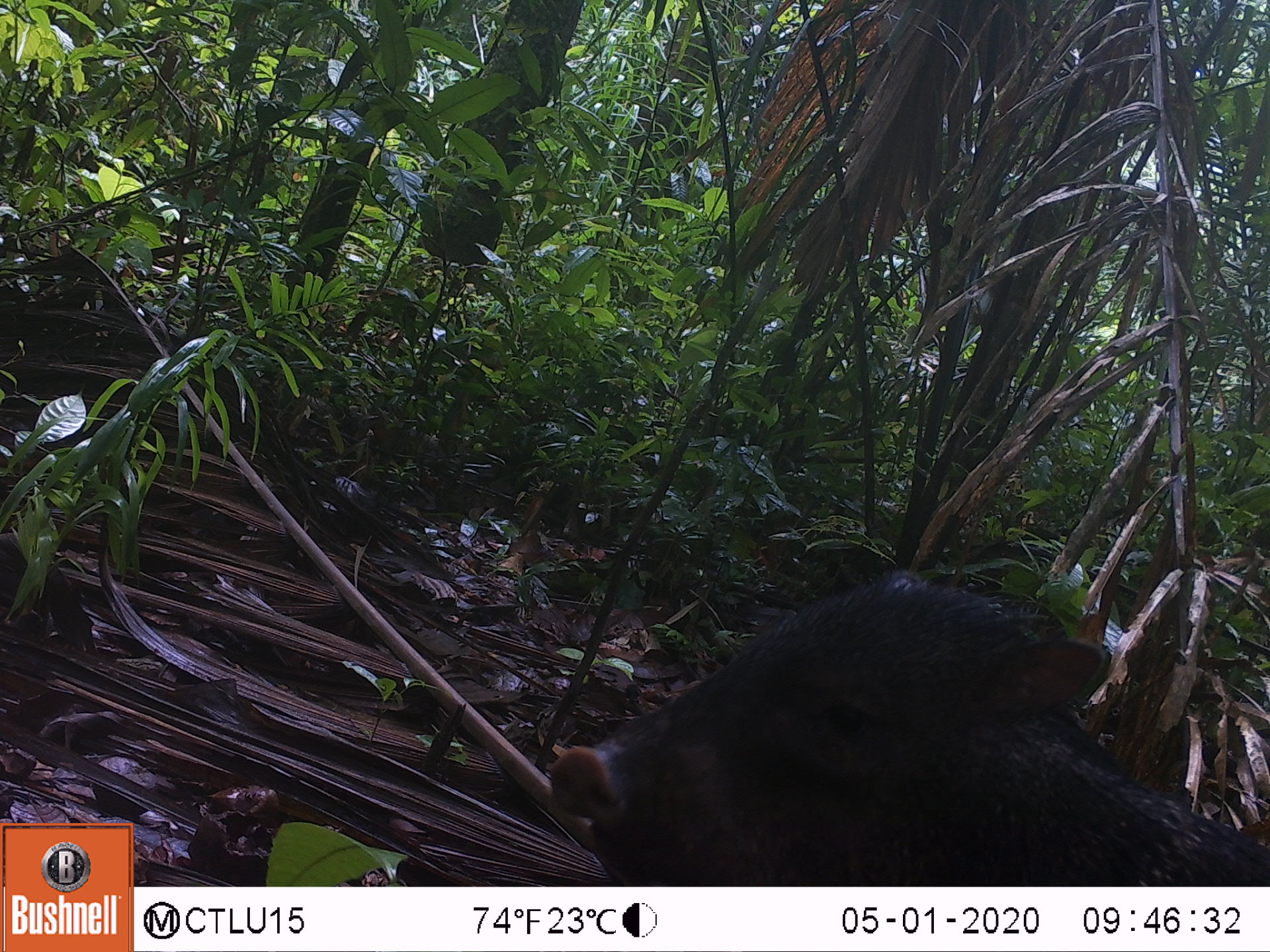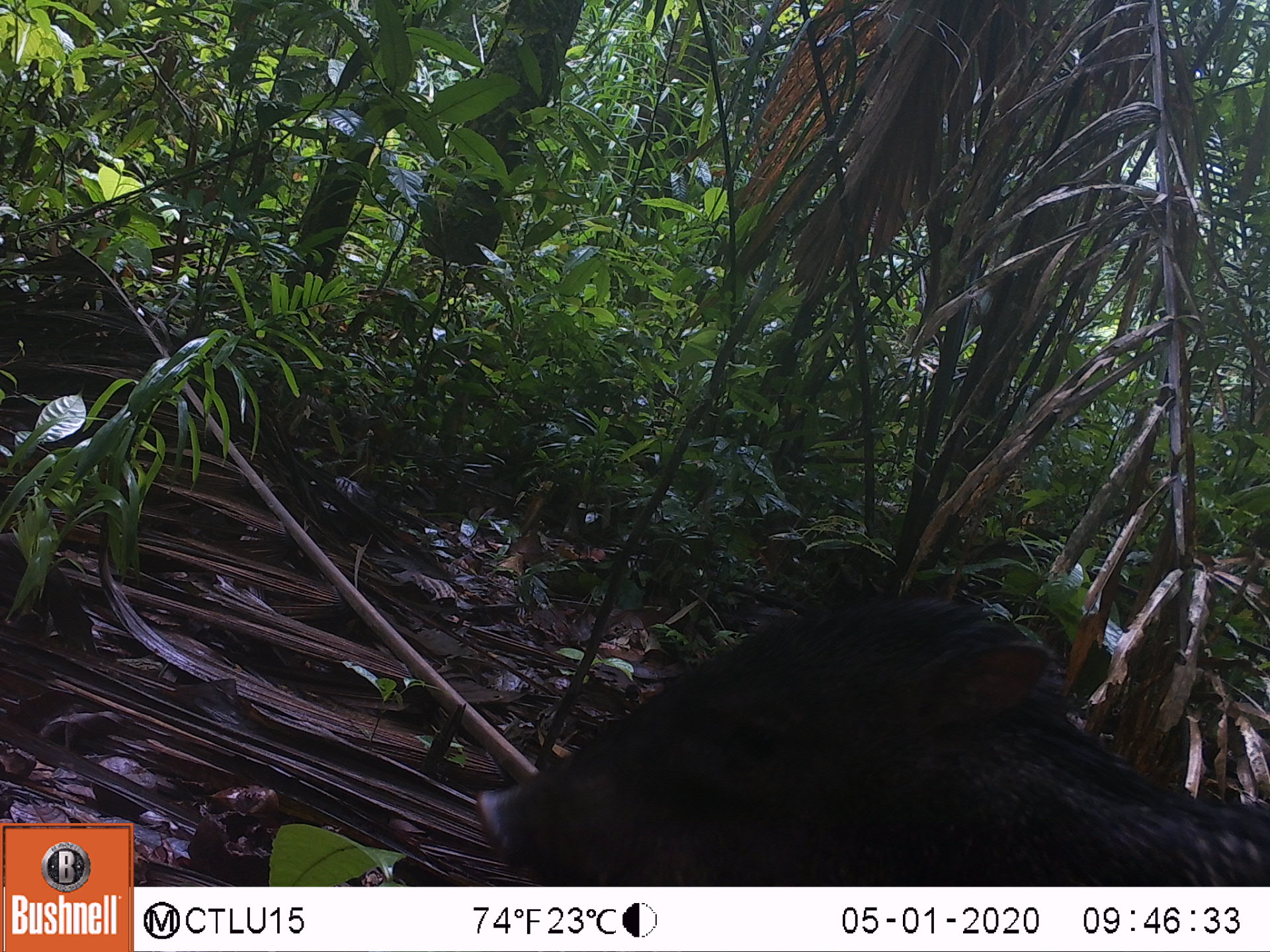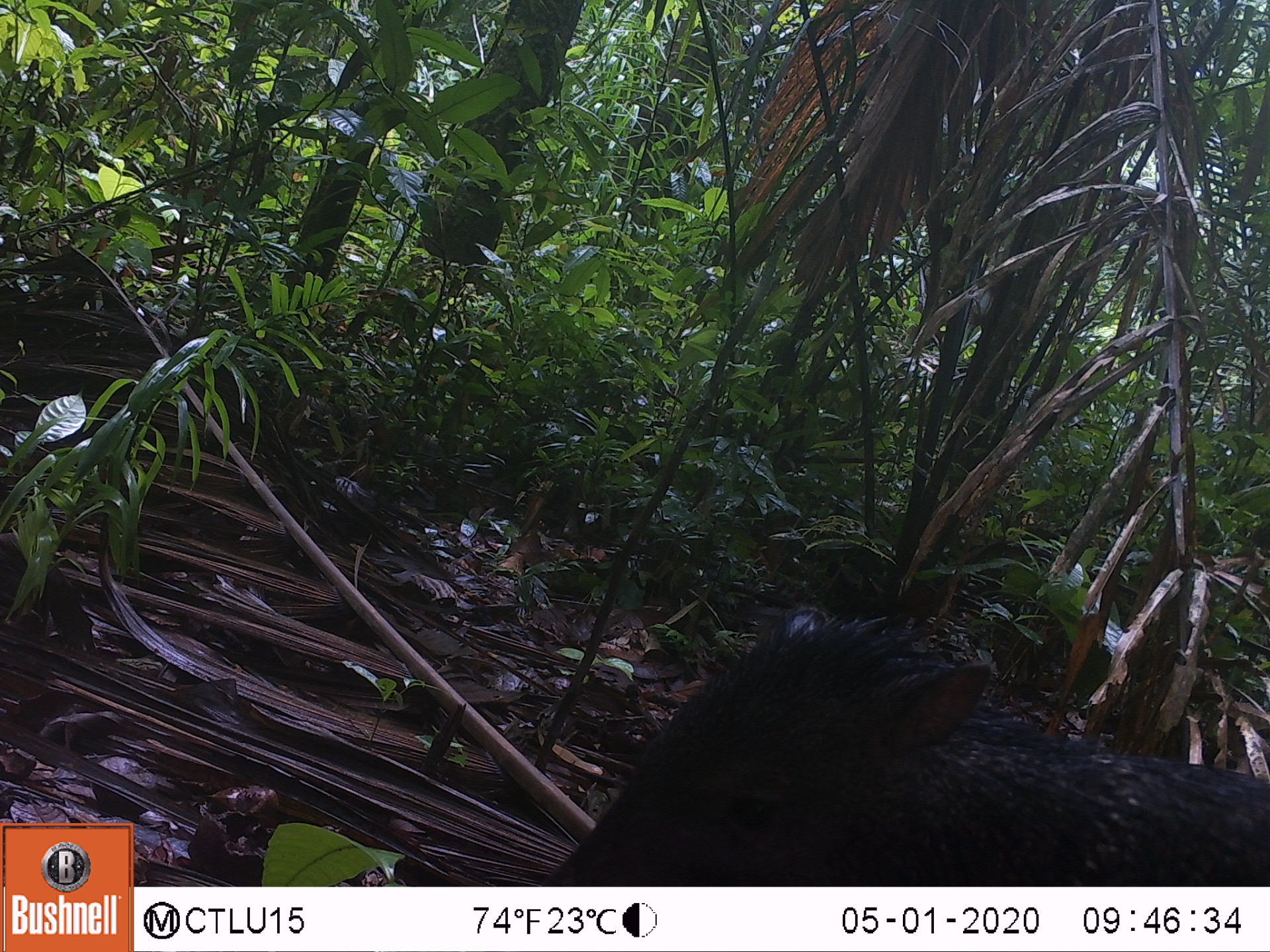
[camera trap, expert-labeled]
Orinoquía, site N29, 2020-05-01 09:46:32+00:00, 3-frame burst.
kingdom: Animalia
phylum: Chordata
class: Mammalia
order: Artiodactyla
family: Tayassuidae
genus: Pecari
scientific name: Pecari tajacu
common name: collared peccary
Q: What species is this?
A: Collared peccary (Pecari tajacu).